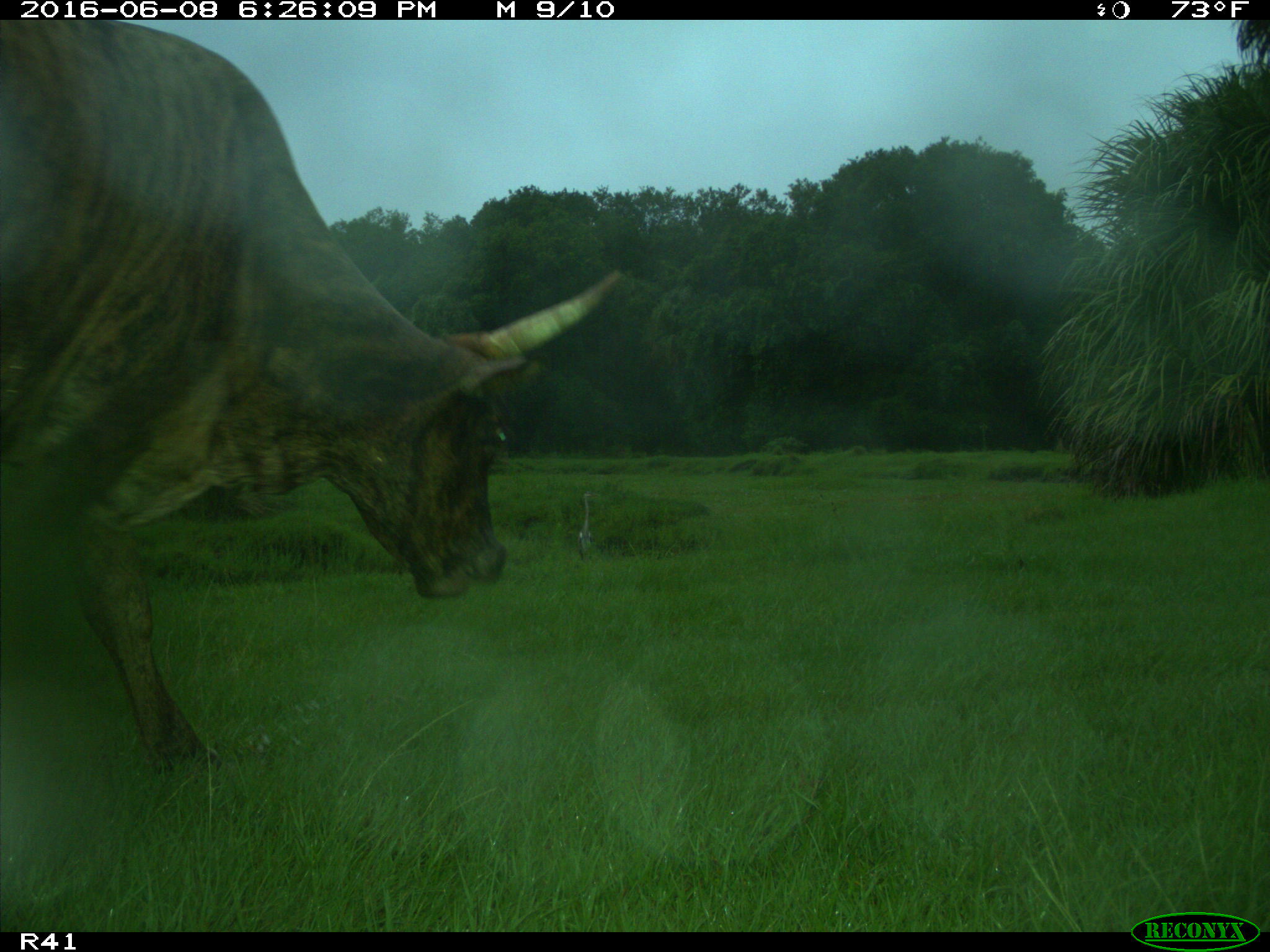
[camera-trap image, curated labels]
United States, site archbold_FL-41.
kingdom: Animalia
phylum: Chordata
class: Mammalia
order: Artiodactyla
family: Bovidae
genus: Bos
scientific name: Bos taurus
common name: domestic cow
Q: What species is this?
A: Bos taurus (domestic cow).